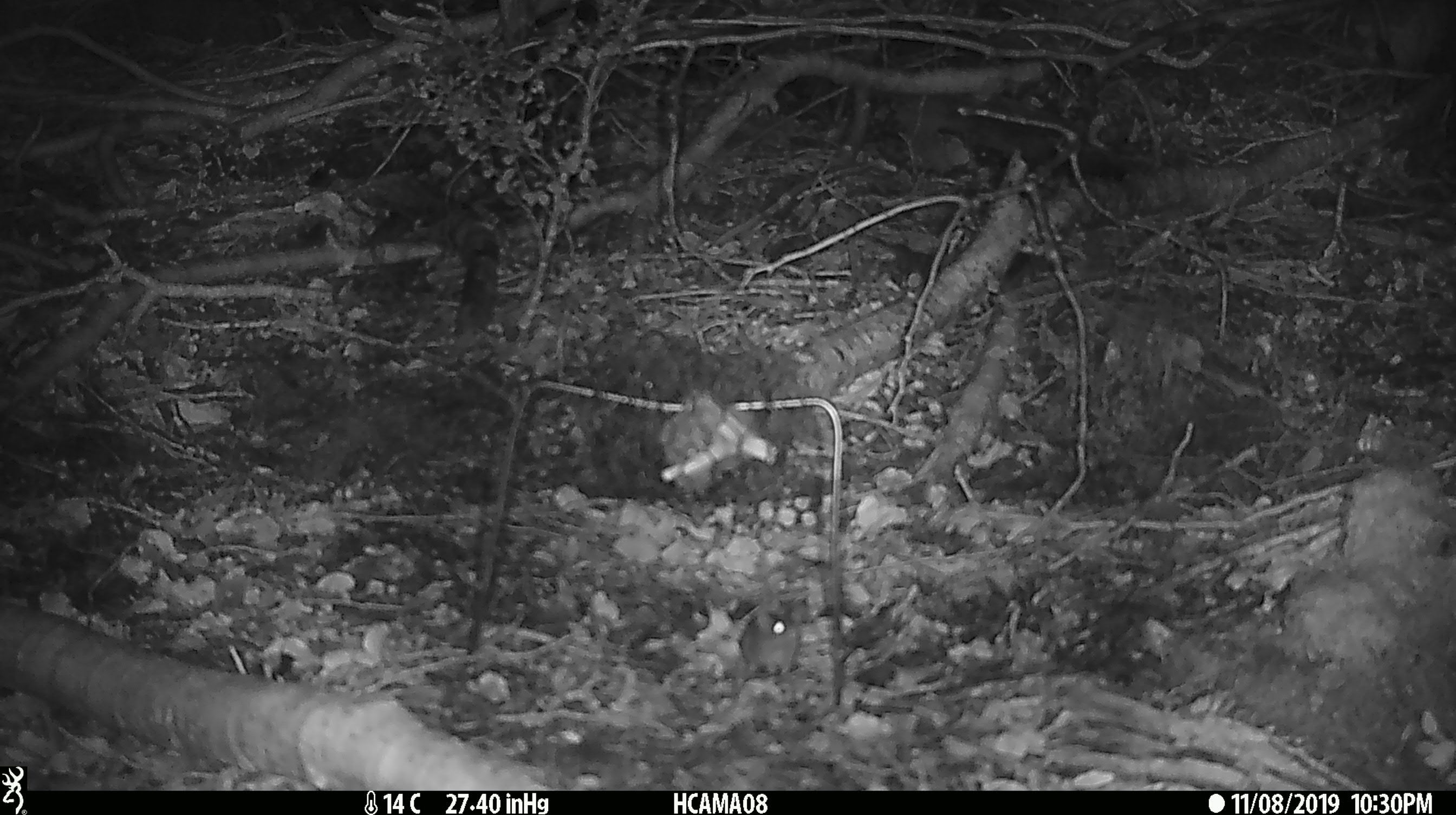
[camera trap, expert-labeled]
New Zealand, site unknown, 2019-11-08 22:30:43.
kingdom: Animalia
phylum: Chordata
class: Mammalia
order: Rodentia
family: Muridae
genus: Mus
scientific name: Mus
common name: mouse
Mouse (Mus).